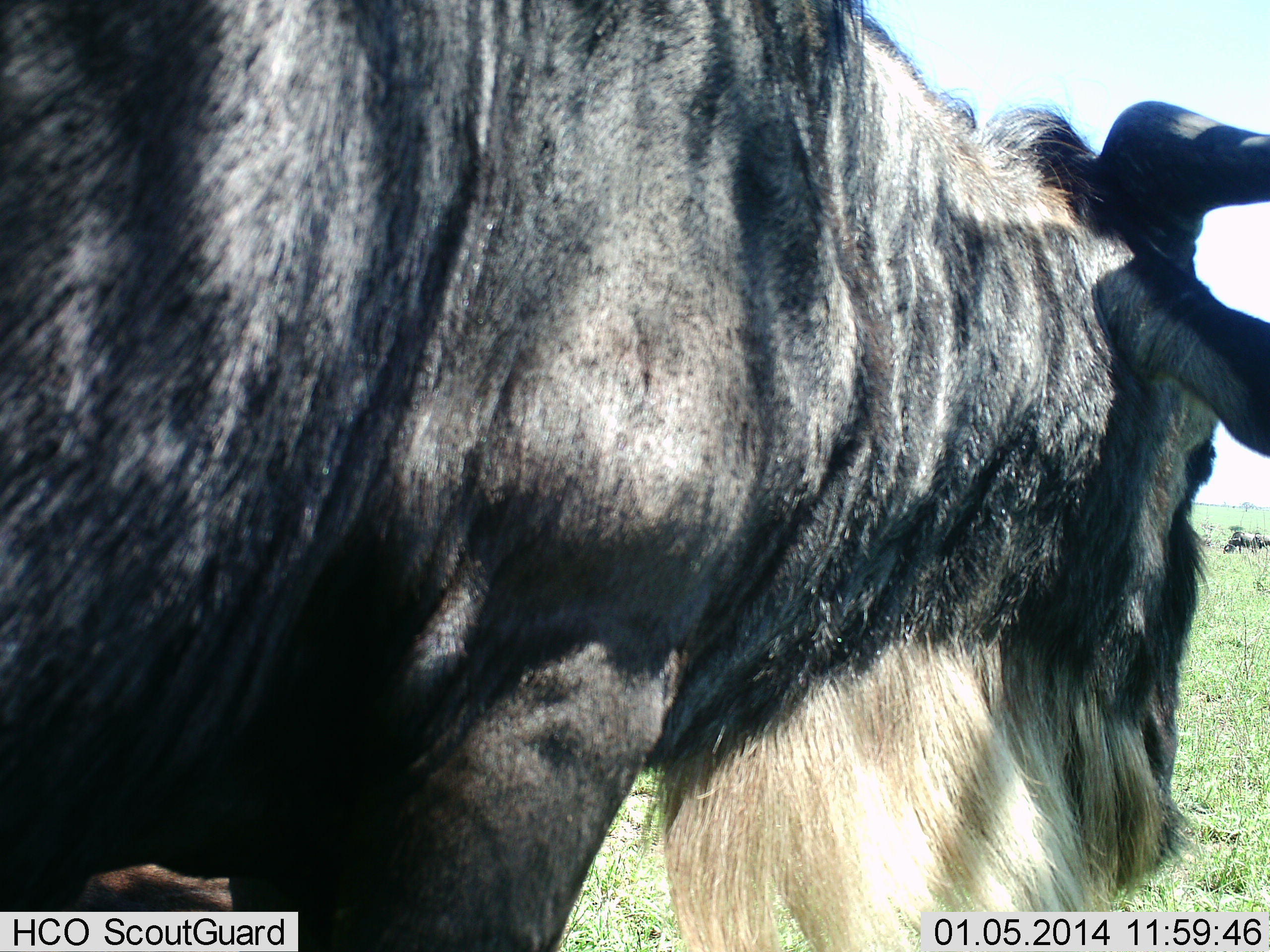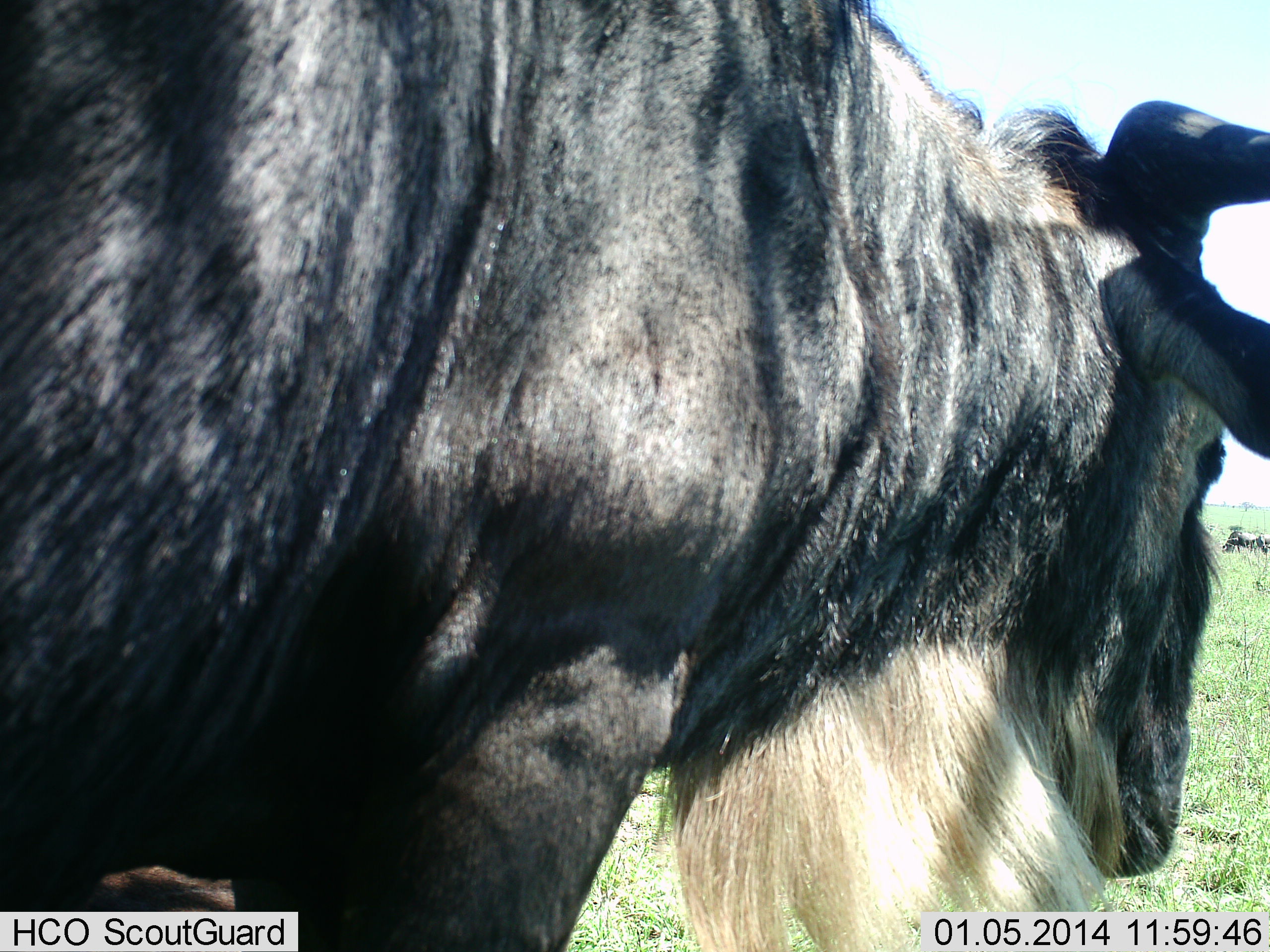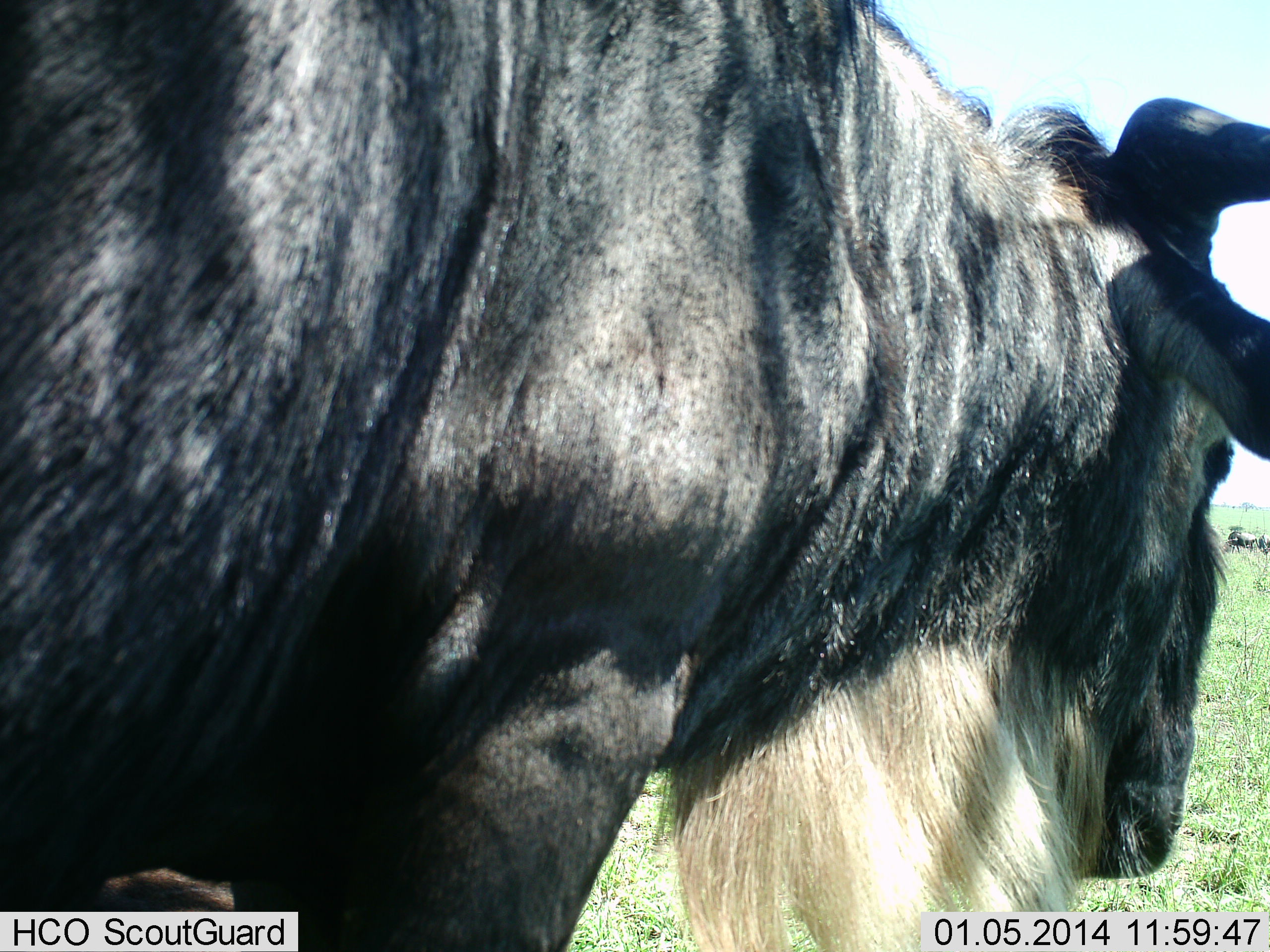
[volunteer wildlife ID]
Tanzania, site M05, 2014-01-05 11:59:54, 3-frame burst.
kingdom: Animalia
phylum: Chordata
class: Mammalia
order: Artiodactyla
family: Bovidae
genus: Connochaetes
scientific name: Connochaetes taurinus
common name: blue wildebeest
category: wildebeest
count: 1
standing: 90%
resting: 10%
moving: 0%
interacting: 0%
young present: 0%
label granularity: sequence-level